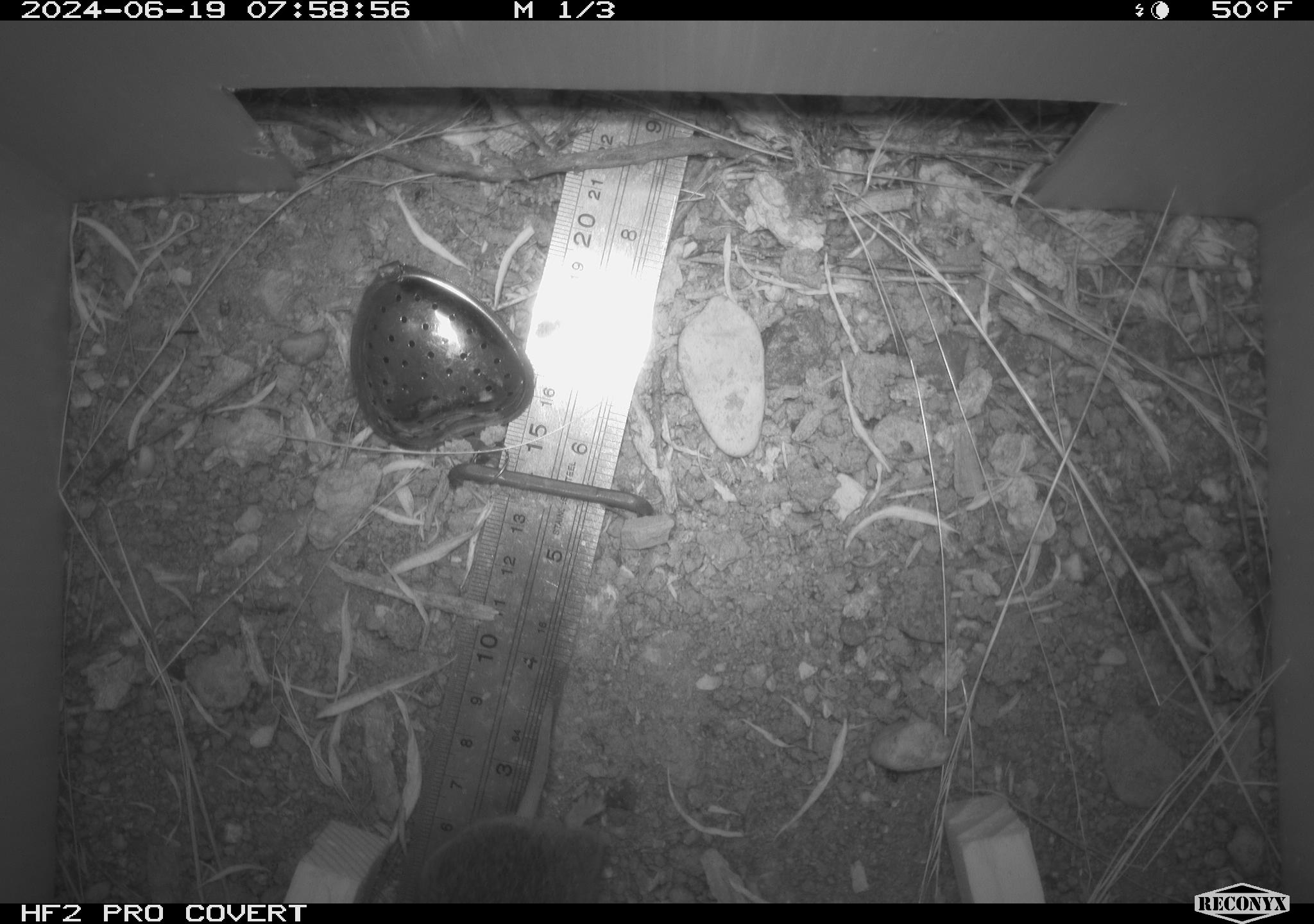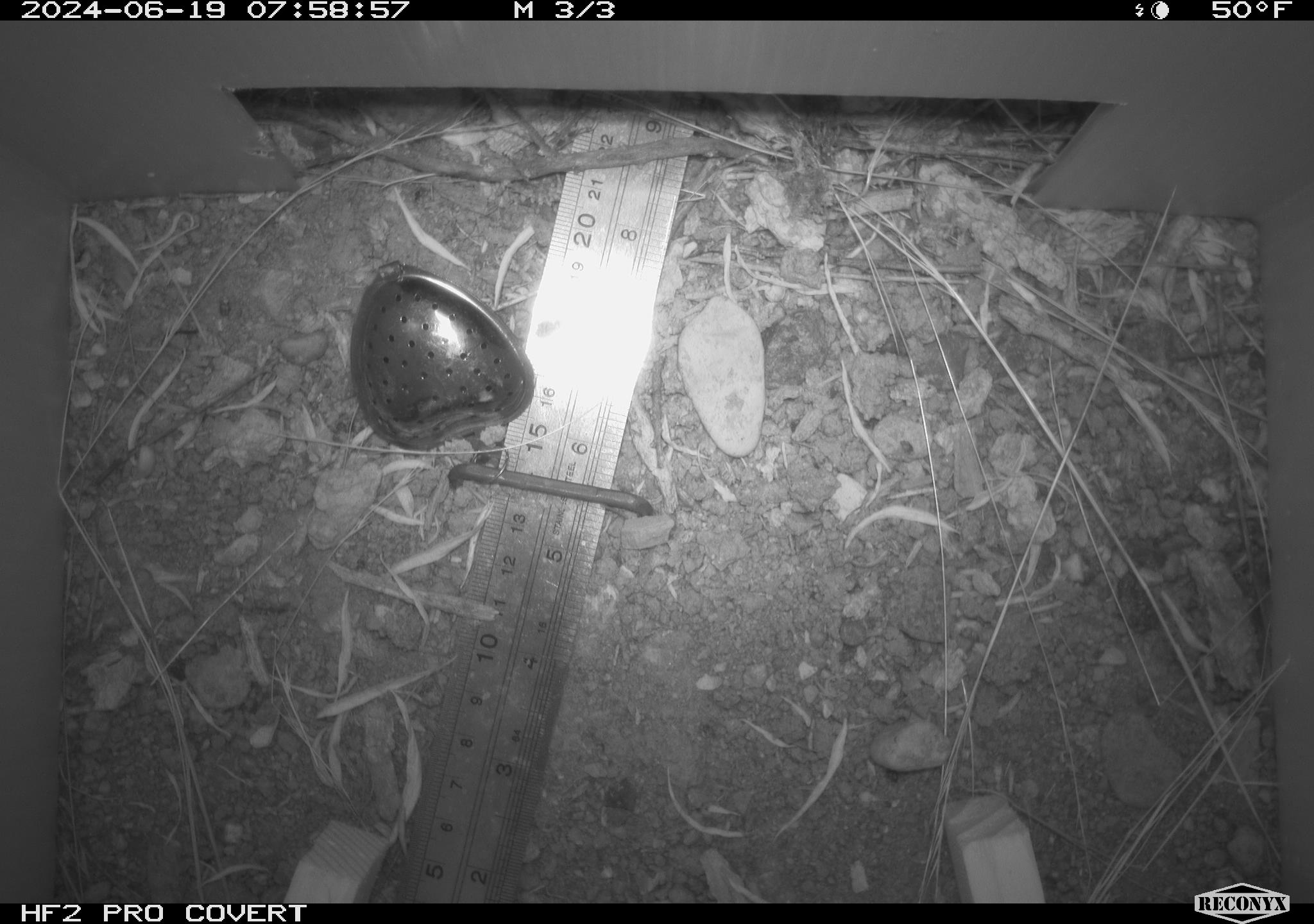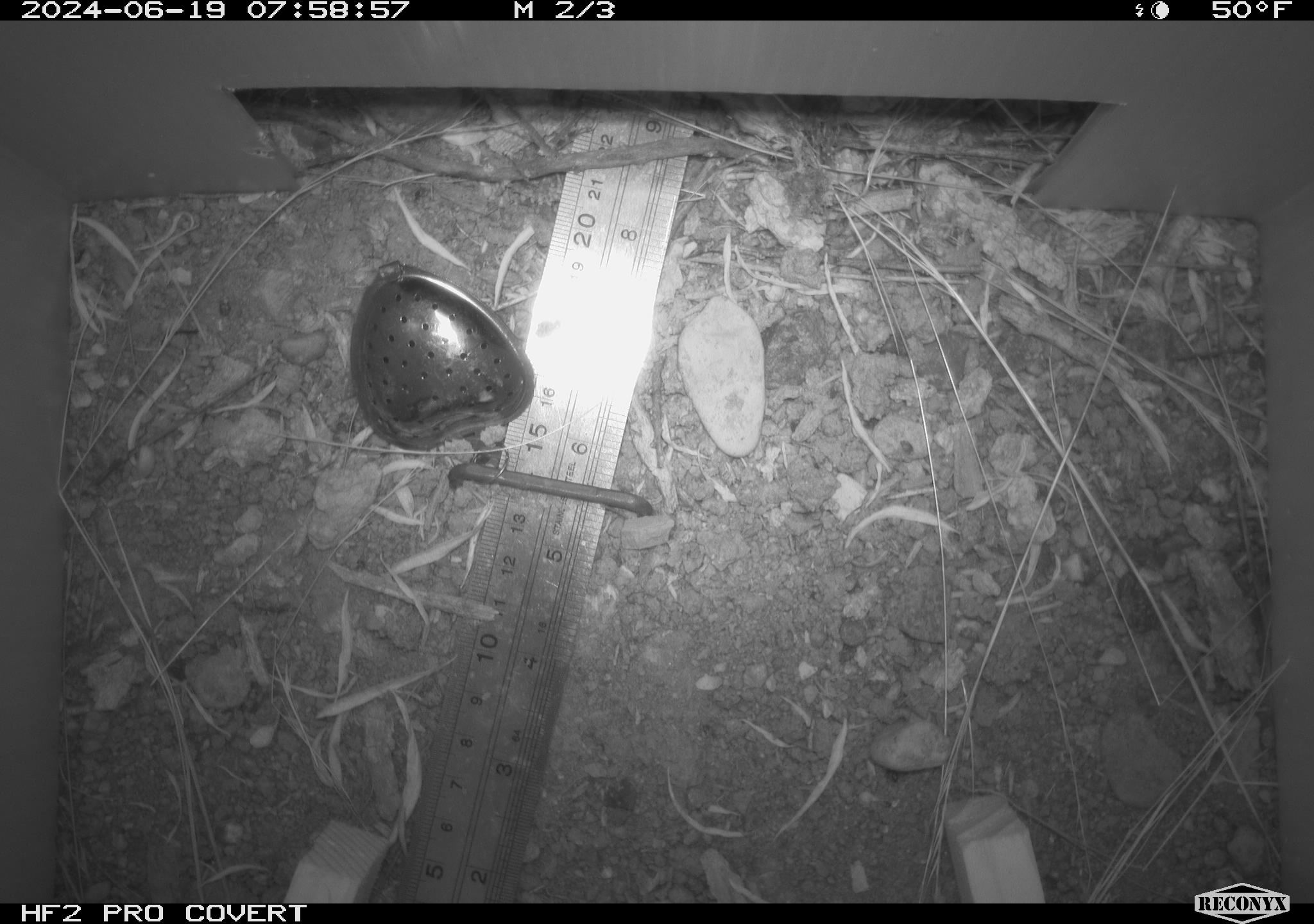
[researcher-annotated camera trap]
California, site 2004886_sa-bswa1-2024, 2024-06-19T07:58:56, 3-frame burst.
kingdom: Animalia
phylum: Chordata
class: Mammalia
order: Rodentia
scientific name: Rodentia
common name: mouse species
Mouse species (Rodentia).